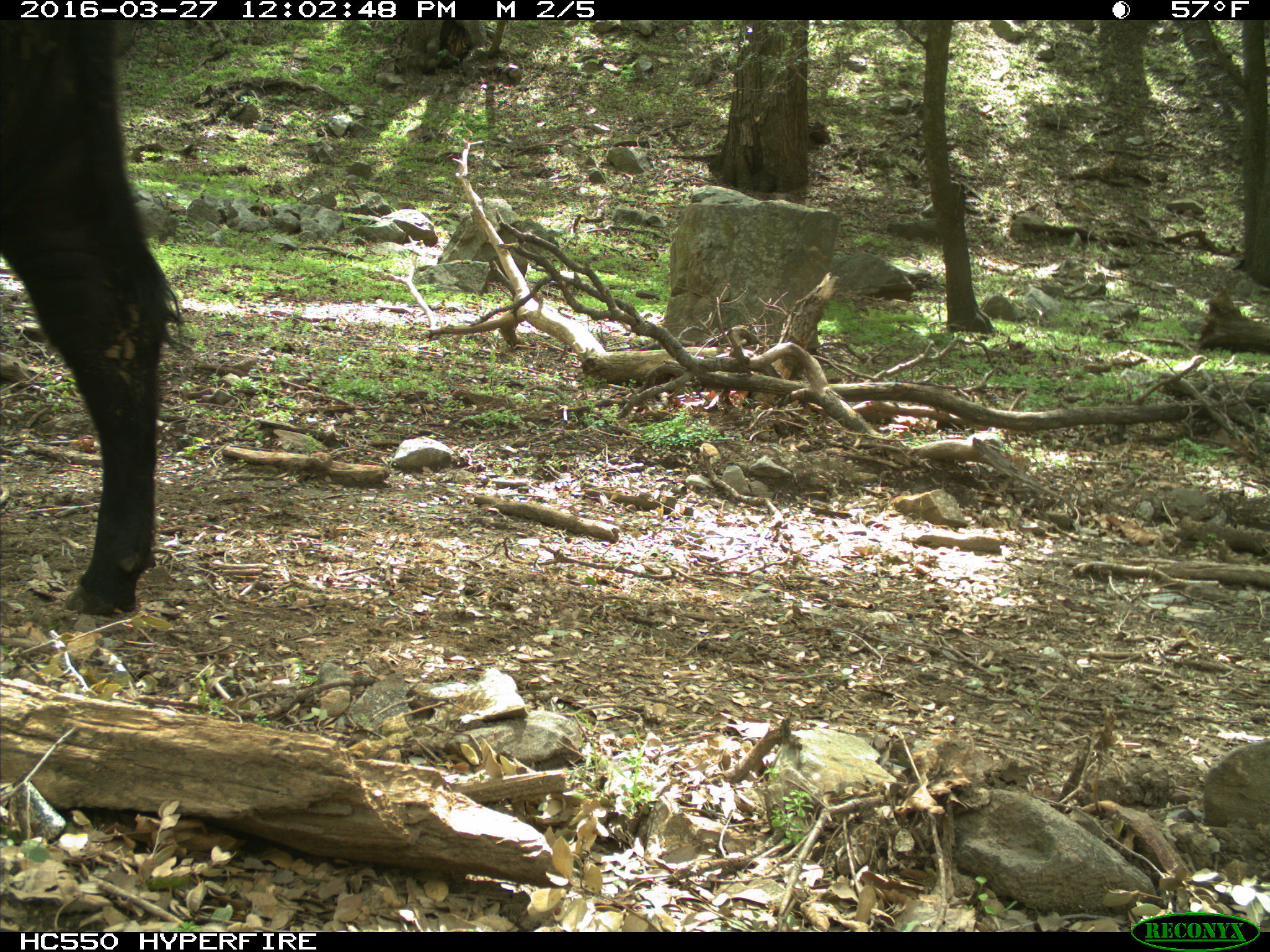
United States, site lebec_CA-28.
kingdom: Animalia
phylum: Chordata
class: Mammalia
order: Artiodactyla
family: Bovidae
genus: Bos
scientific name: Bos taurus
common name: domestic cow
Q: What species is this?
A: Bos taurus (domestic cow).